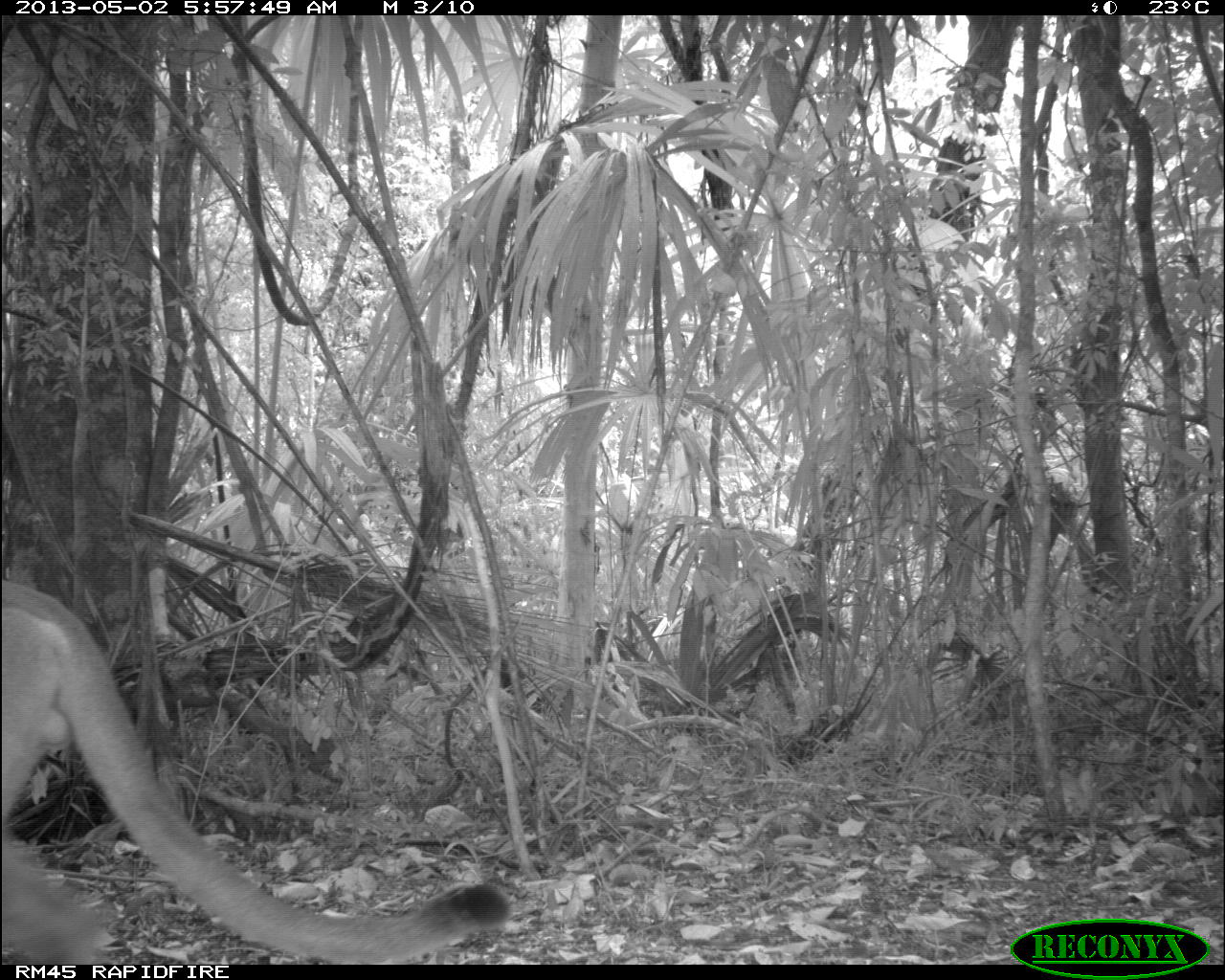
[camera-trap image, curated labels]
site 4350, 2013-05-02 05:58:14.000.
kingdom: Animalia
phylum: Chordata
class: Mammalia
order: Carnivora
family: Felidae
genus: Puma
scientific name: Puma concolor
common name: mountain lion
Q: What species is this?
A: Puma concolor (mountain lion).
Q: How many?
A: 1.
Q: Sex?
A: Male.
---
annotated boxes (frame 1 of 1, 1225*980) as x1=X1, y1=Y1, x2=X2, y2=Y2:
puma concolor: x1=0, y1=574, x2=519, y2=960